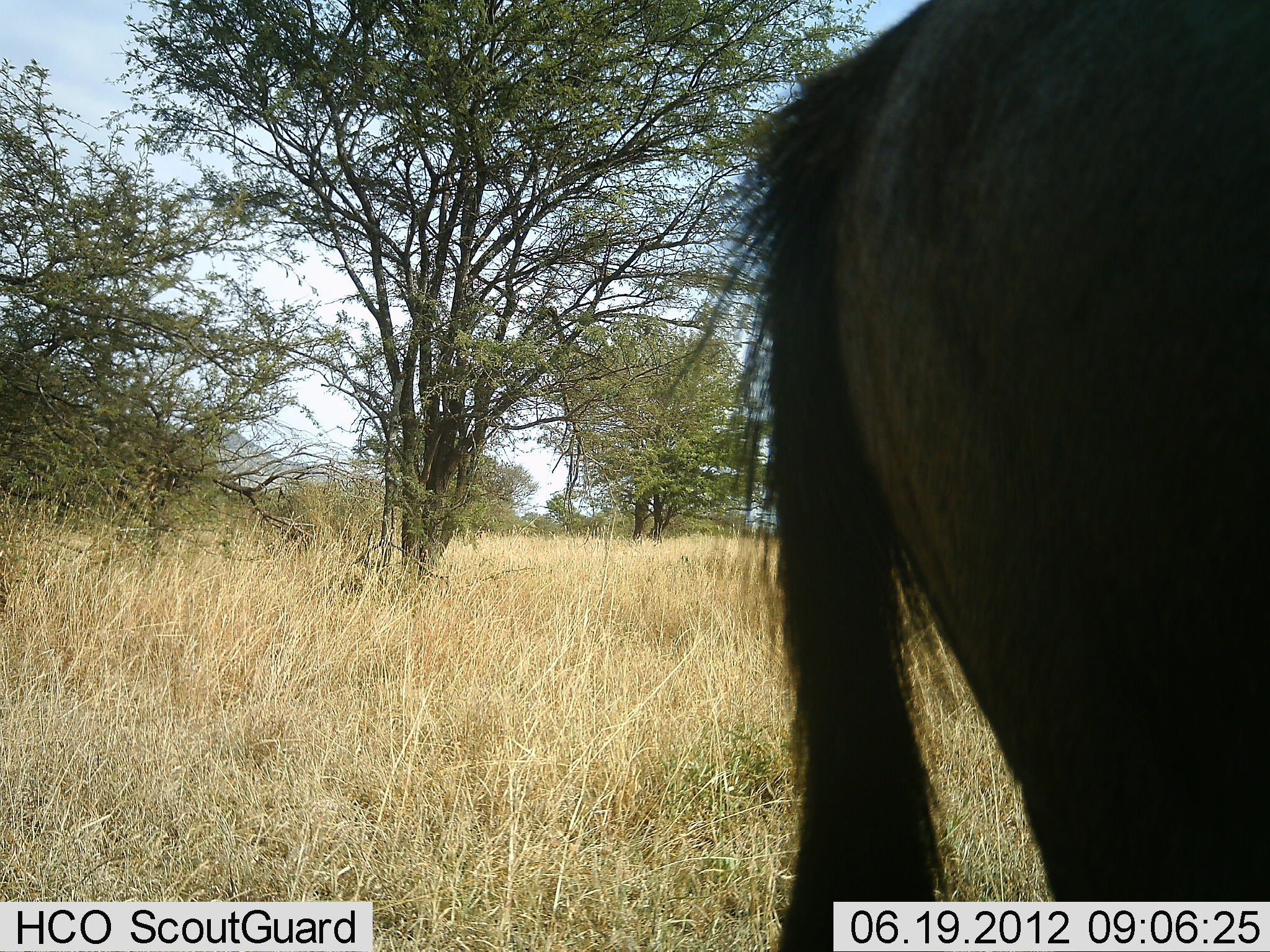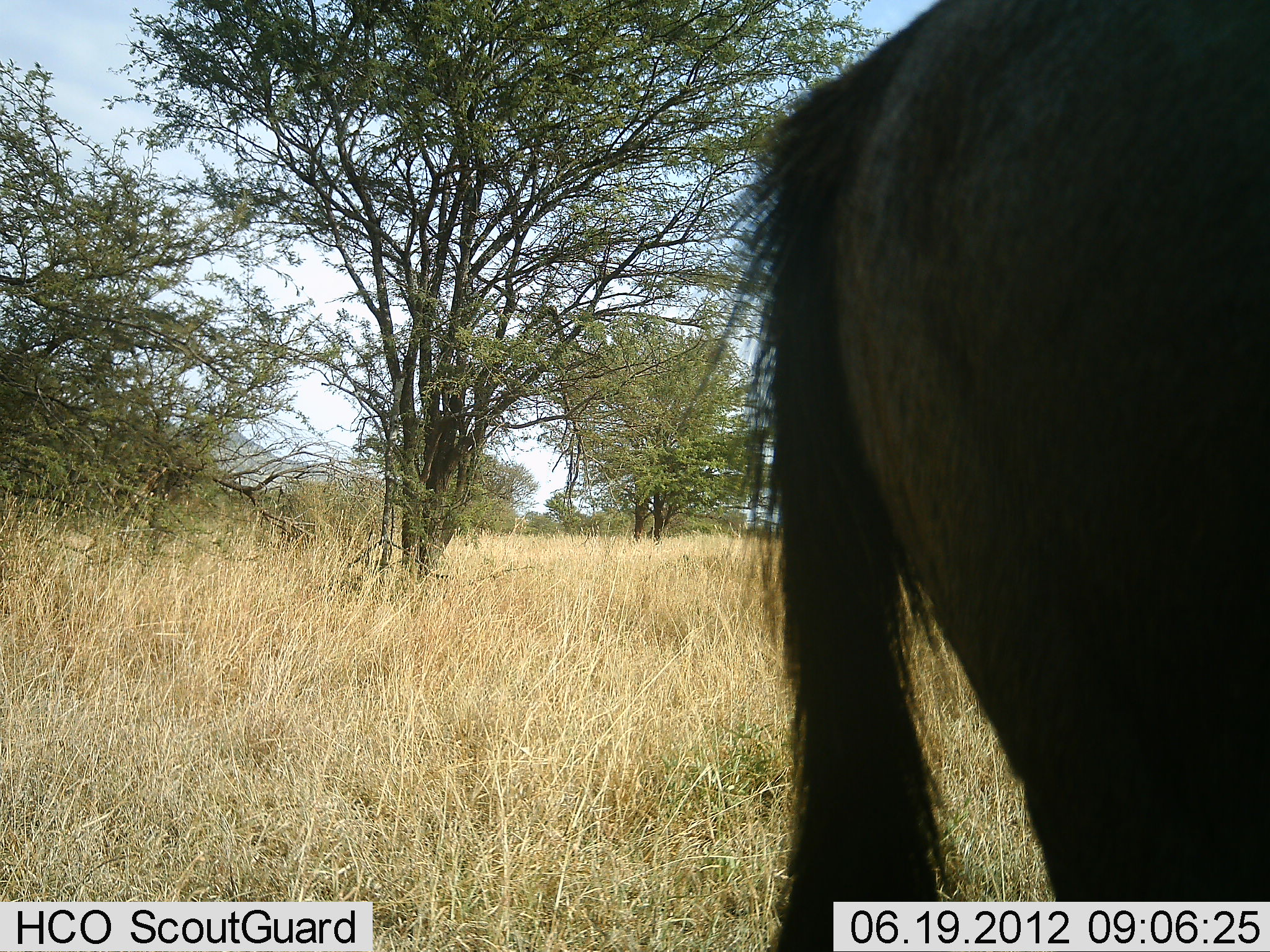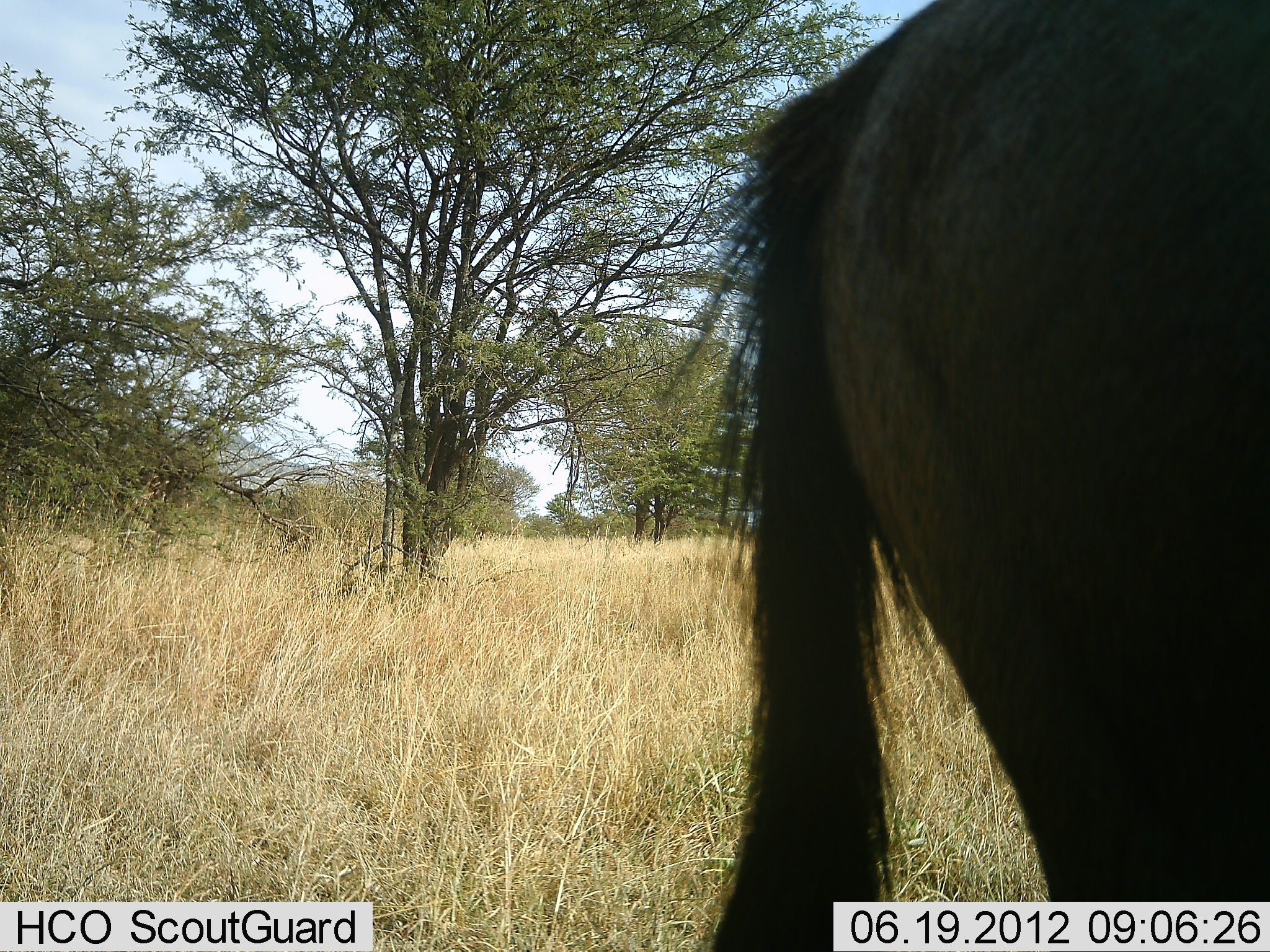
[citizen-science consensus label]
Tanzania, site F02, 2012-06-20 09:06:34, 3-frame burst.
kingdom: Animalia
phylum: Chordata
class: Mammalia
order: Artiodactyla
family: Bovidae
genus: Connochaetes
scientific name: Connochaetes taurinus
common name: blue wildebeest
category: wildebeest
Wildebeest (blue wildebeest) (Connochaetes taurinus), count 1. Behavior (volunteer vote fractions): standing 90%, resting 0%, moving 10%, interacting 0%. Young present (vote fraction): 0%. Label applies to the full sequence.